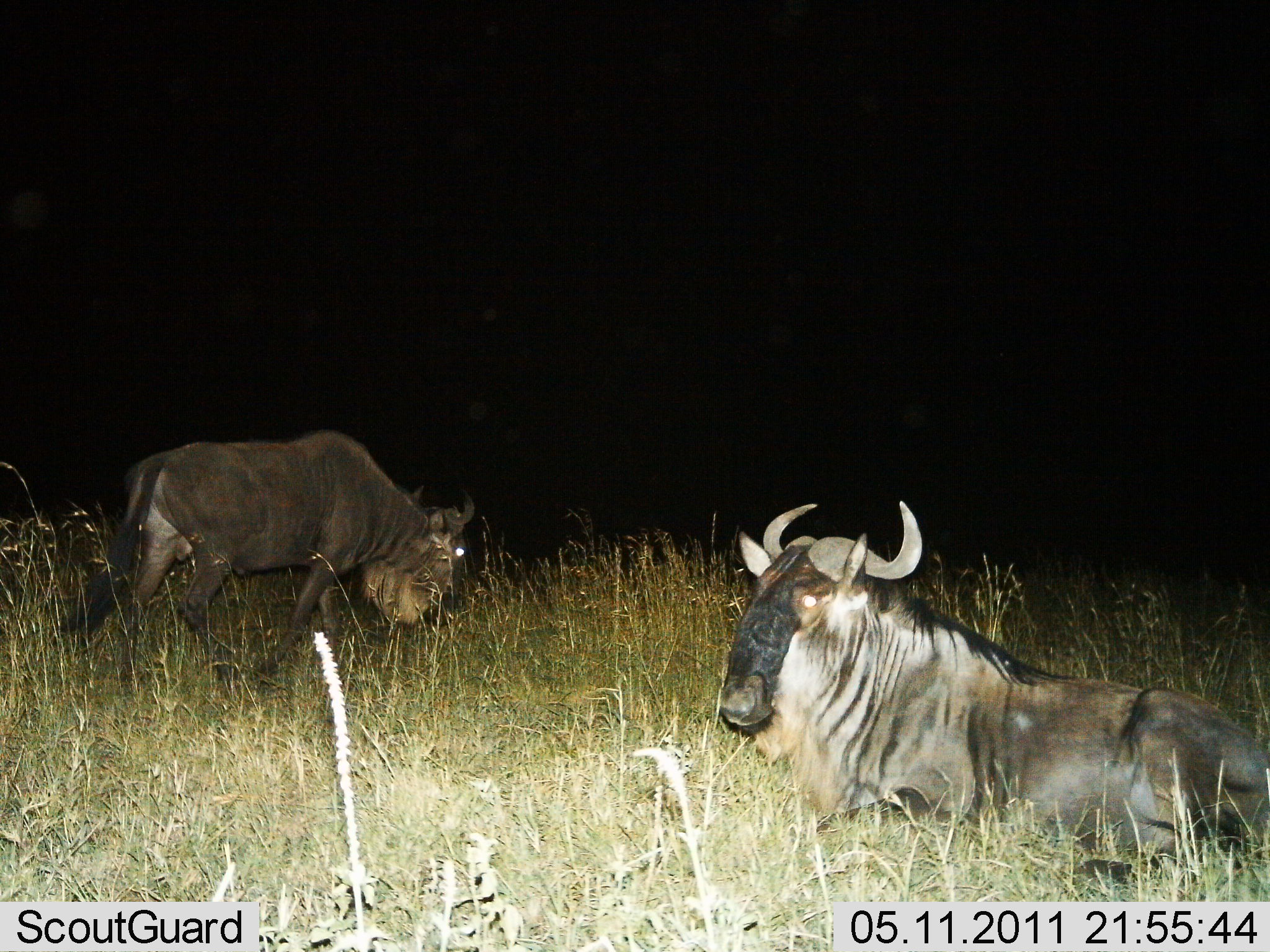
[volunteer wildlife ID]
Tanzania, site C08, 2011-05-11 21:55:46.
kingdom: Animalia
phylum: Chordata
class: Mammalia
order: Artiodactyla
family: Bovidae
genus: Connochaetes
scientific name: Connochaetes taurinus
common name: blue wildebeest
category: wildebeest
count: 2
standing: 40%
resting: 100%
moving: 7%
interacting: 0%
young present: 0%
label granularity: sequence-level